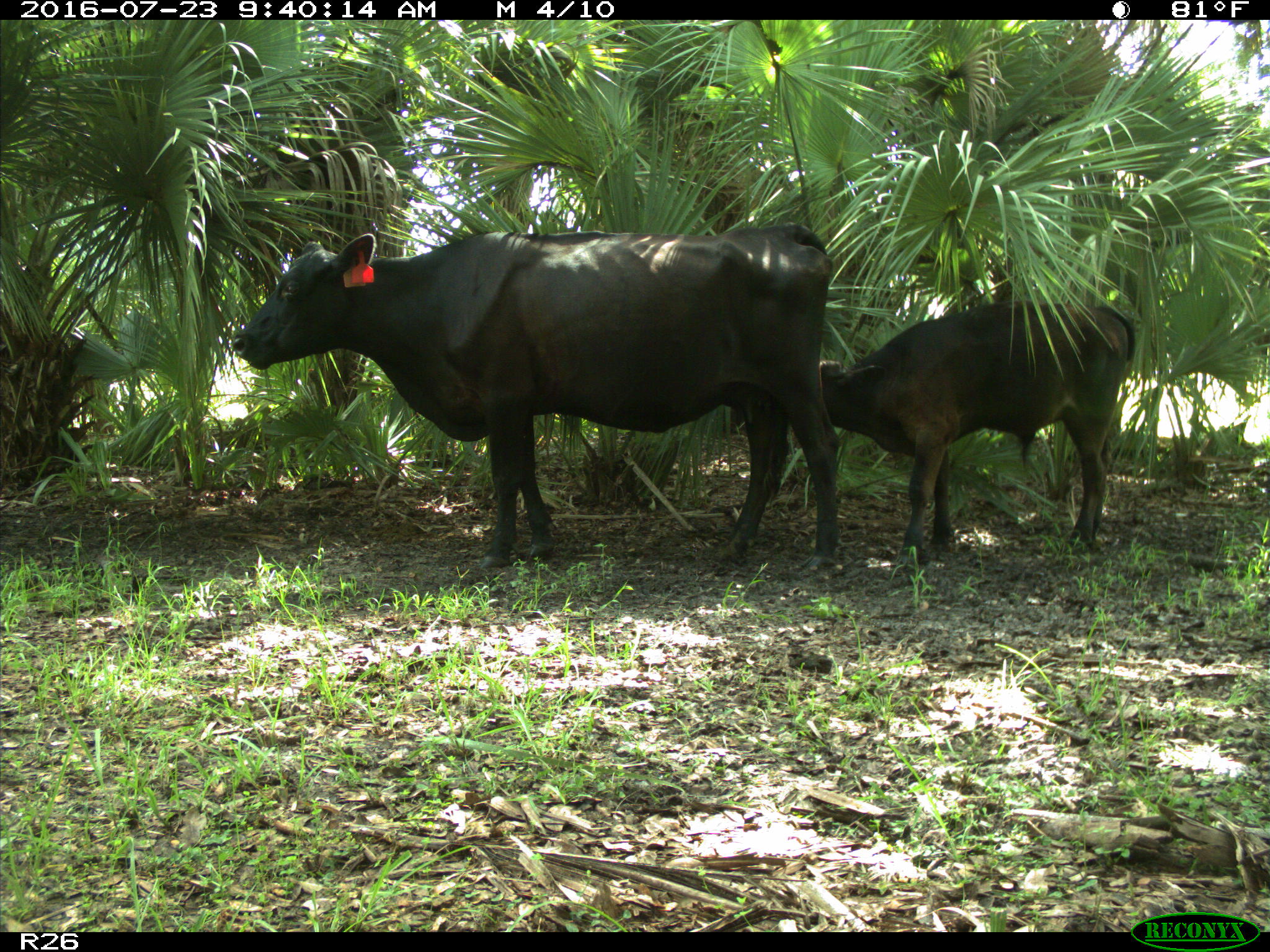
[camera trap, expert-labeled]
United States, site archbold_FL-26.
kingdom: Animalia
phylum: Chordata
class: Mammalia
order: Artiodactyla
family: Bovidae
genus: Bos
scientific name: Bos taurus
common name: domestic cow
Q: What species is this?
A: Bos taurus (domestic cow).